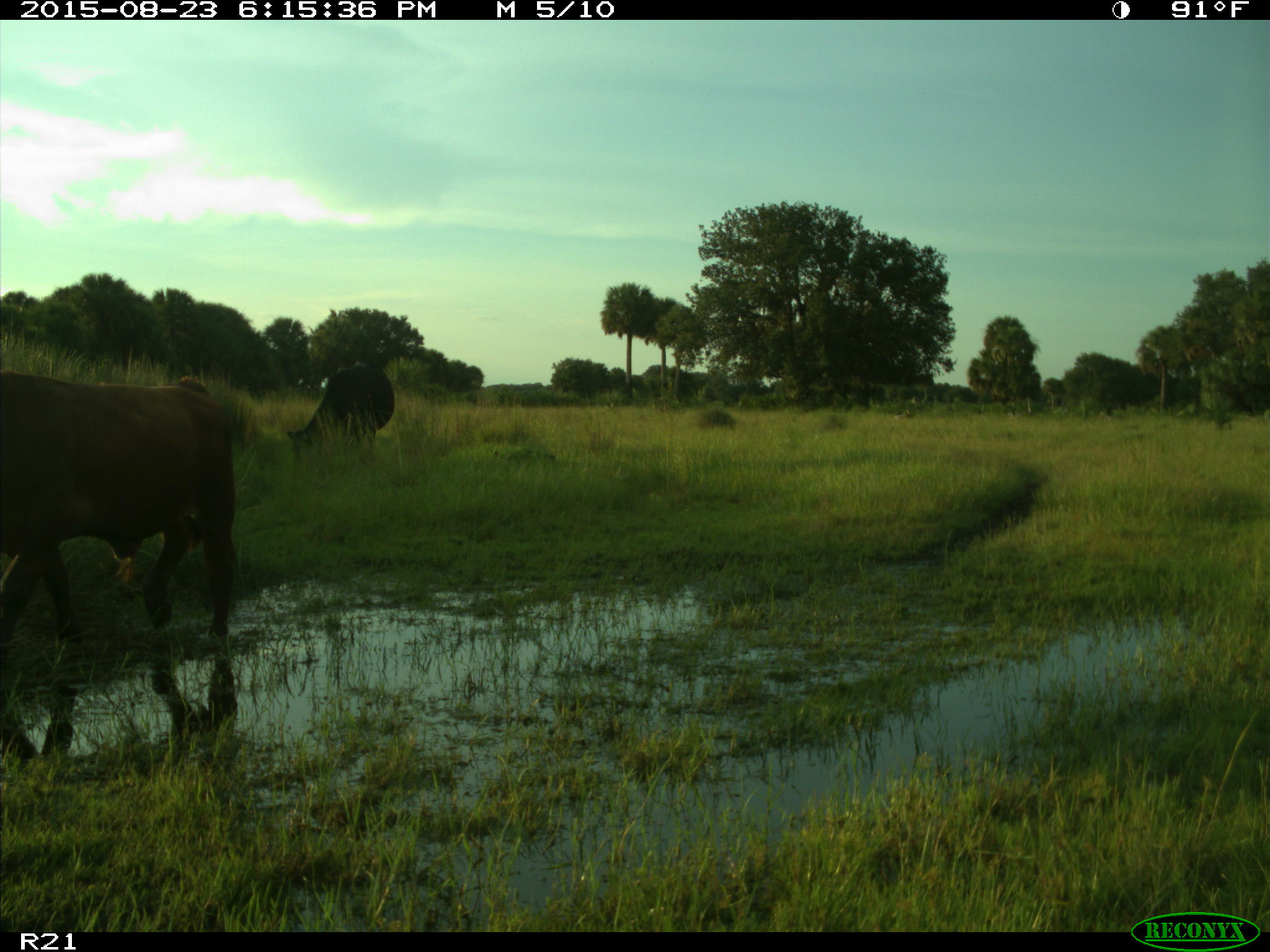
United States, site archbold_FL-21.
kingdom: Animalia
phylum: Chordata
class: Mammalia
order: Artiodactyla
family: Bovidae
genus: Bos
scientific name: Bos taurus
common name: domestic cow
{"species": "Bos taurus (domestic cow)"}